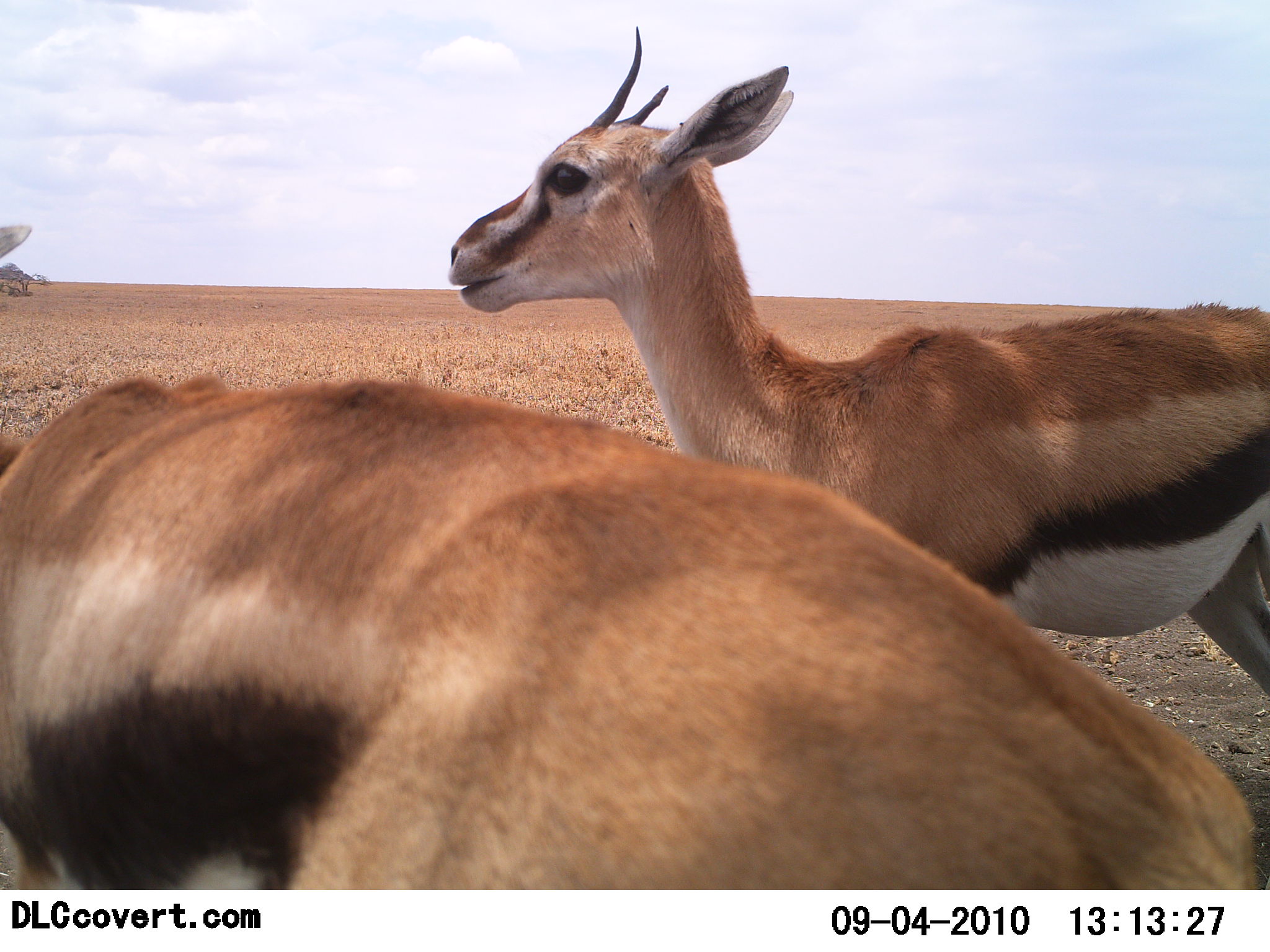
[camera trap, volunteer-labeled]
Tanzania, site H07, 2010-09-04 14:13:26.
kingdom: Animalia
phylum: Chordata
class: Mammalia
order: Artiodactyla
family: Bovidae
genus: Eudorcas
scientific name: Eudorcas thomsonii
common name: thomson's gazelle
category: gazellethomsons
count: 2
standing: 93%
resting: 7%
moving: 0%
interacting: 0%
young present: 0%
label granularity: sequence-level